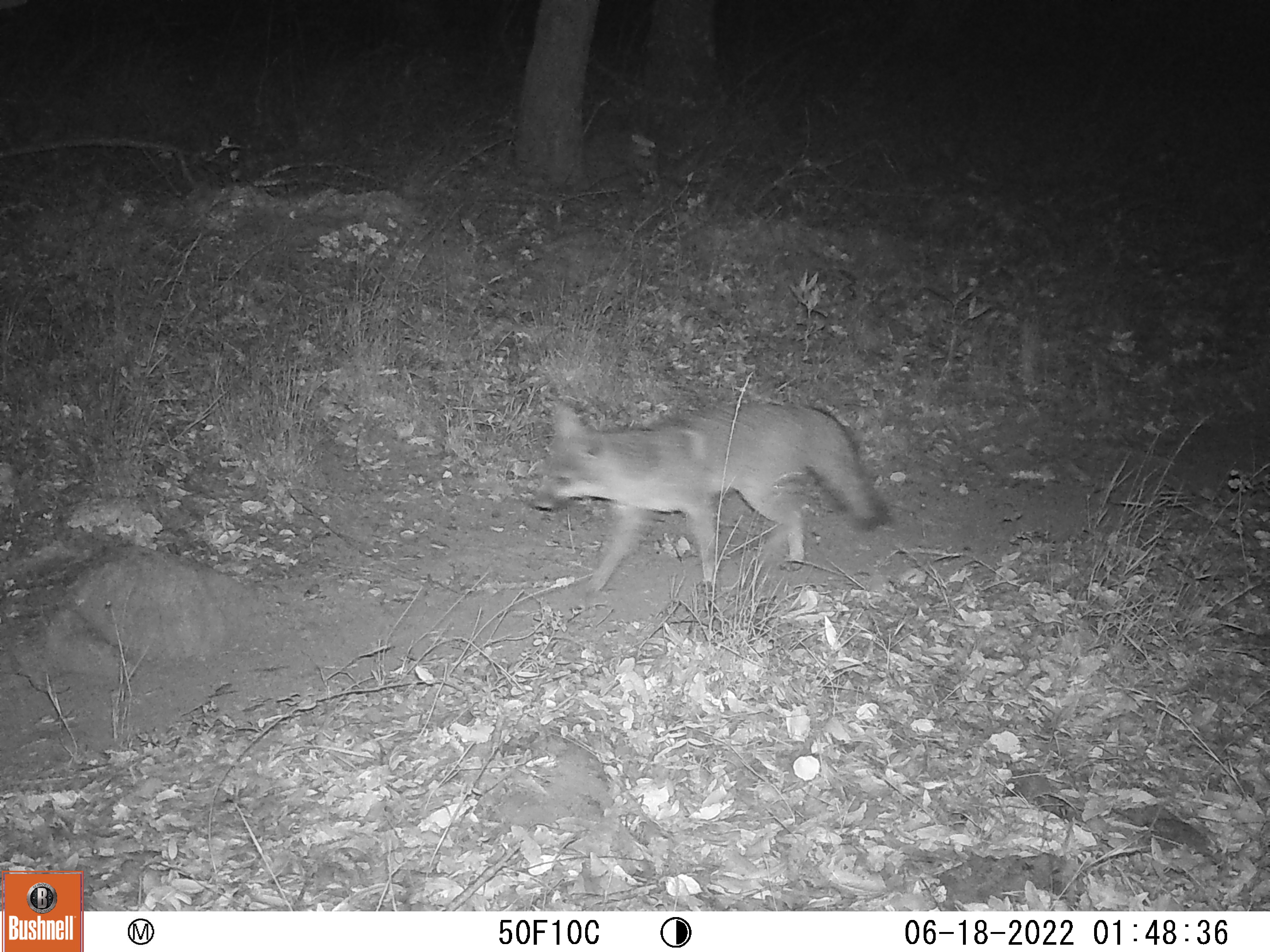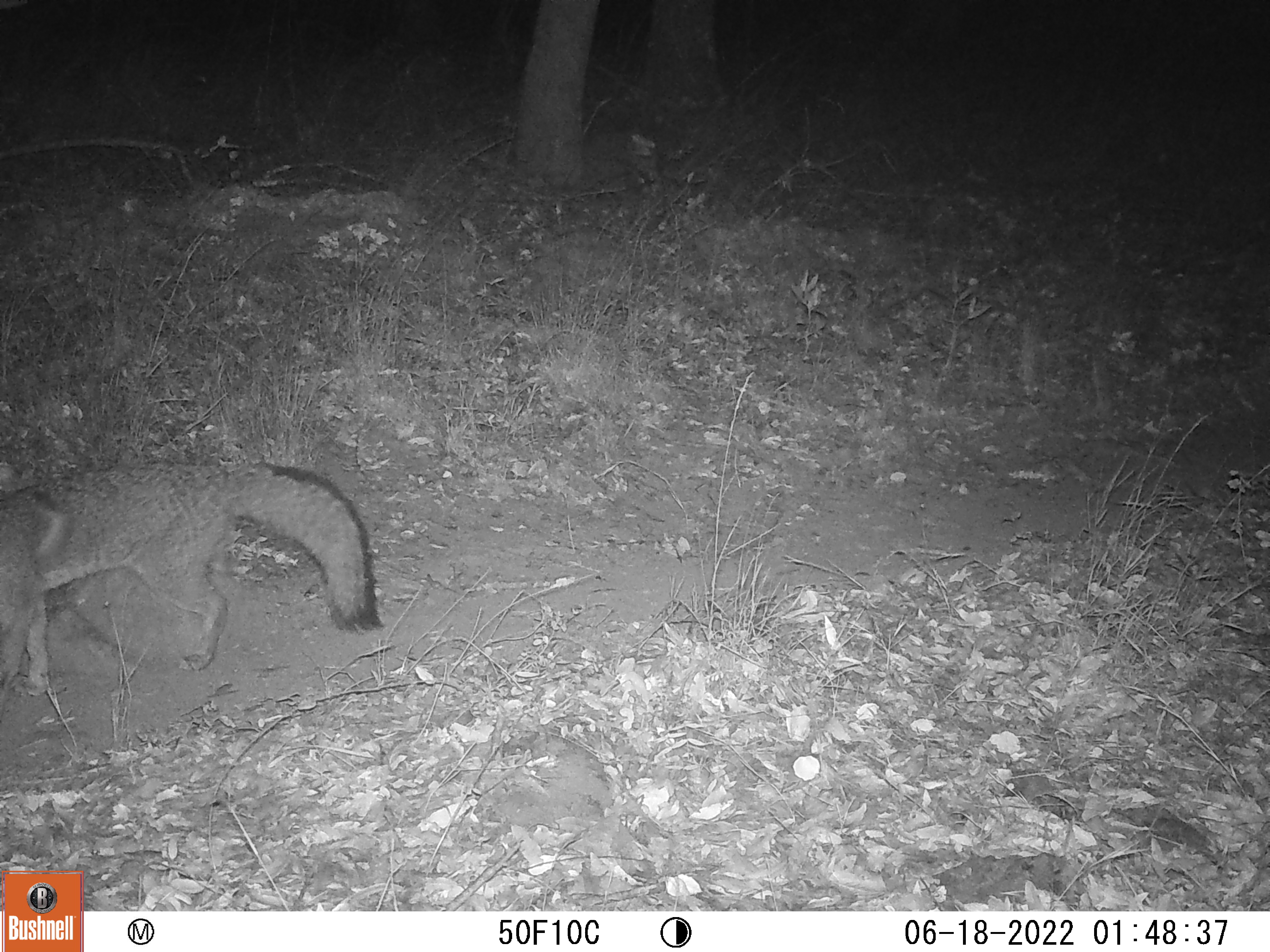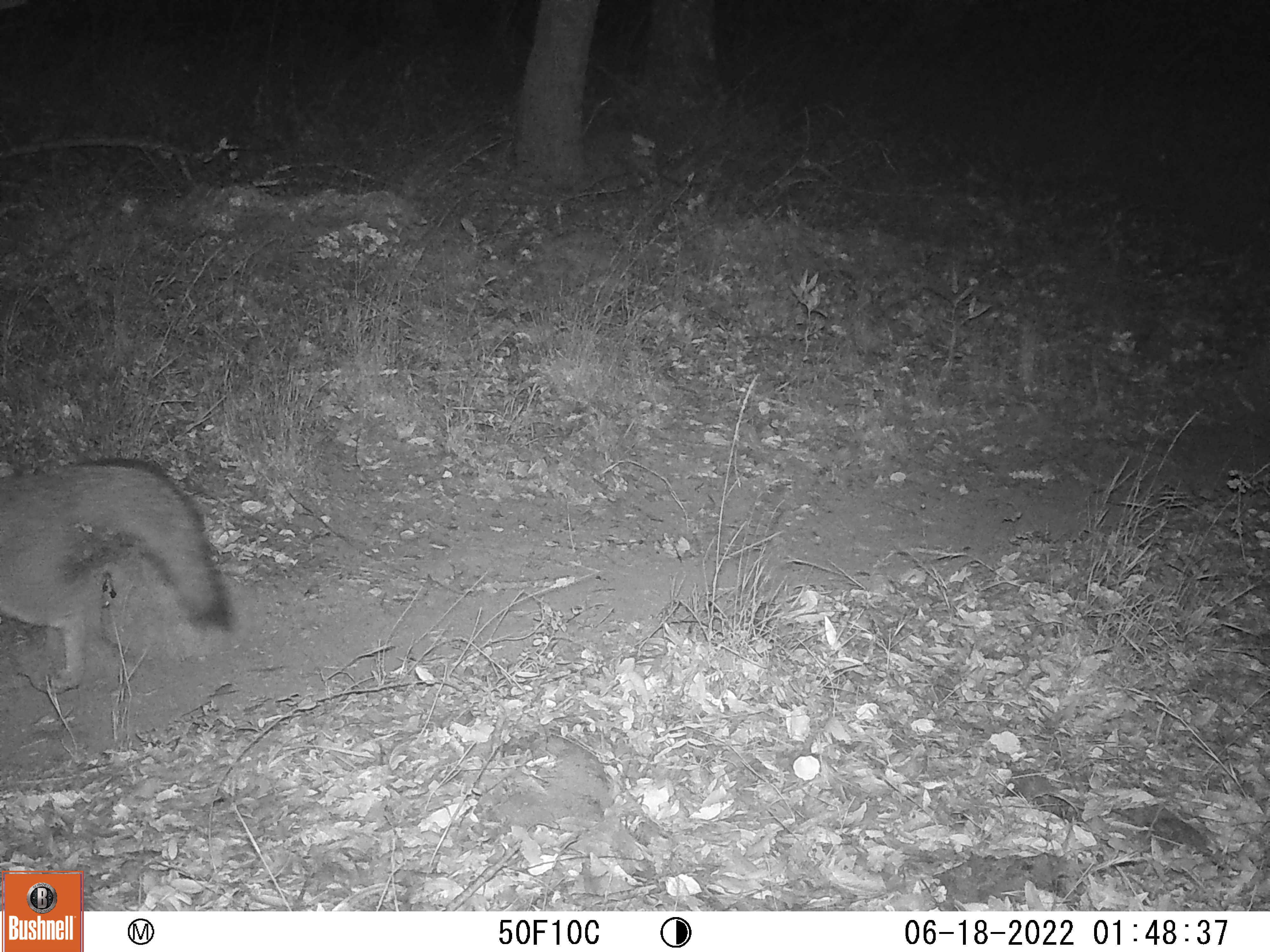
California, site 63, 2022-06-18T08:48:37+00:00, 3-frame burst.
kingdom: Animalia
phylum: Chordata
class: Mammalia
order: Carnivora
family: Canidae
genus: Urocyon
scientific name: Urocyon cinereoargenteus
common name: gray fox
Gray fox (Urocyon cinereoargenteus).